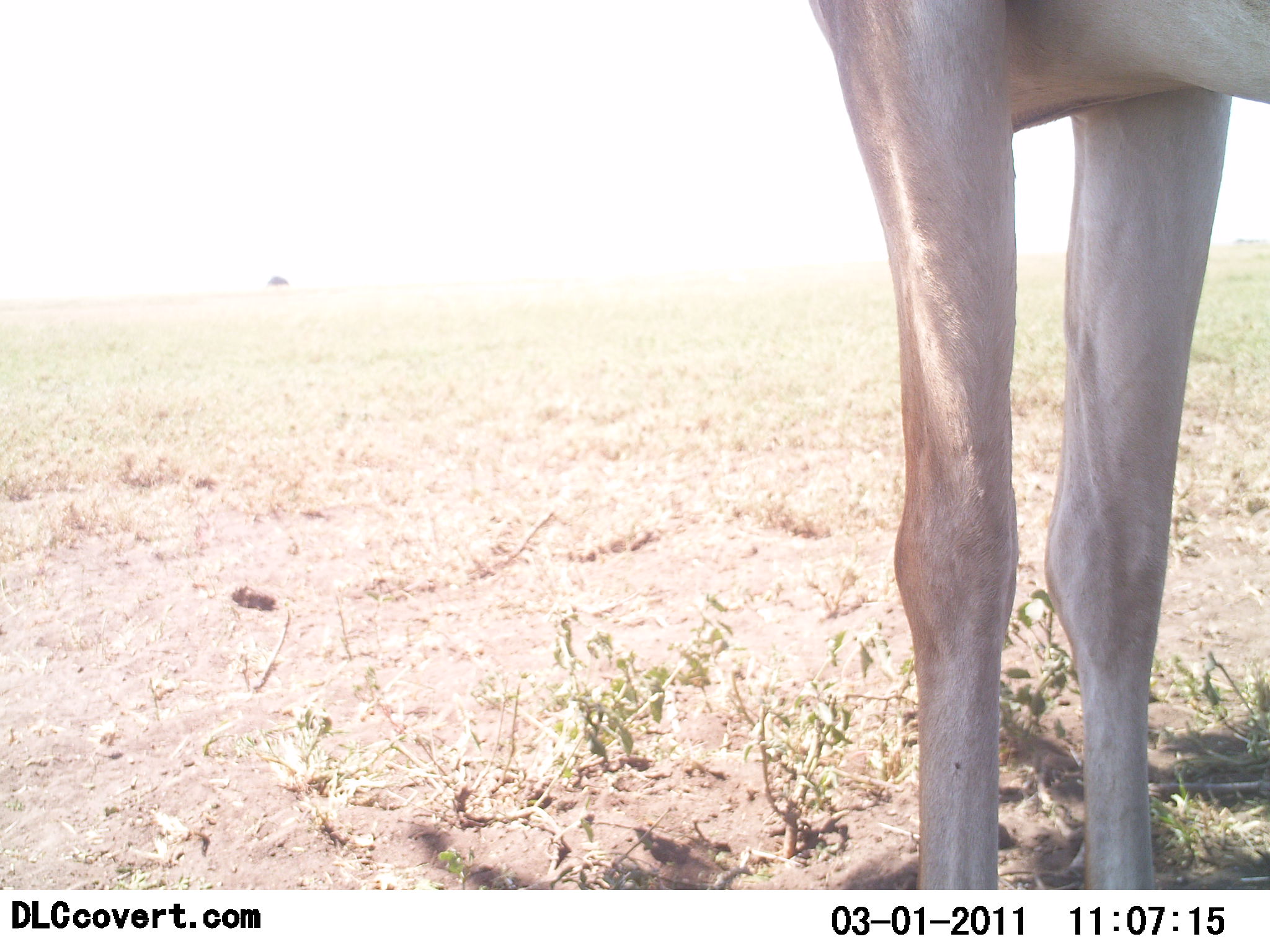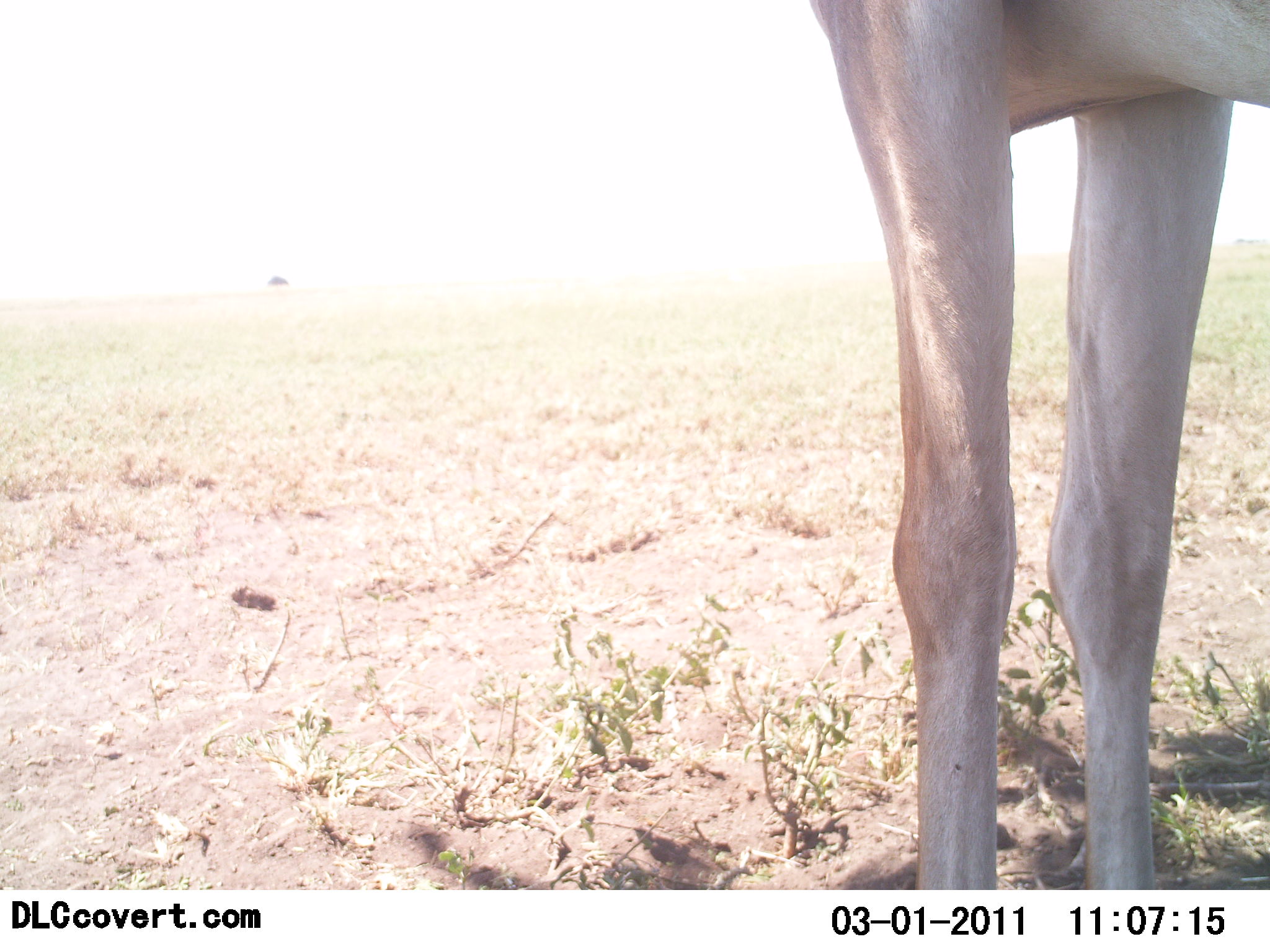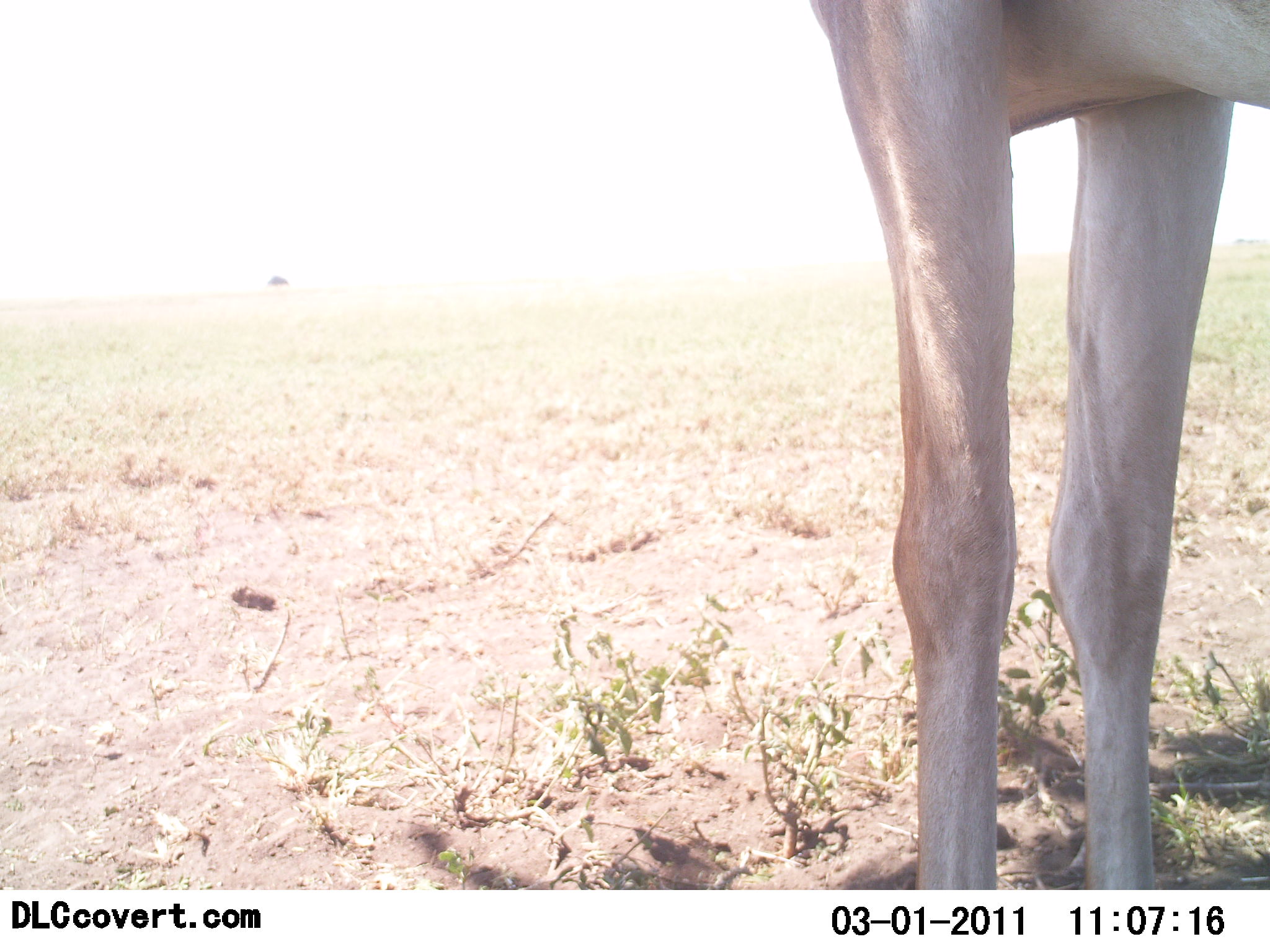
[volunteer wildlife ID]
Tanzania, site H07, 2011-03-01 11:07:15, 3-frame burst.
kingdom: Animalia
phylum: Chordata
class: Mammalia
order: Artiodactyla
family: Bovidae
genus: Alcelaphus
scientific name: Alcelaphus buselaphus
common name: hartebeest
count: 1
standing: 100%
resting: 0%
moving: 0%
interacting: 0%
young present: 0%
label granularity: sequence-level